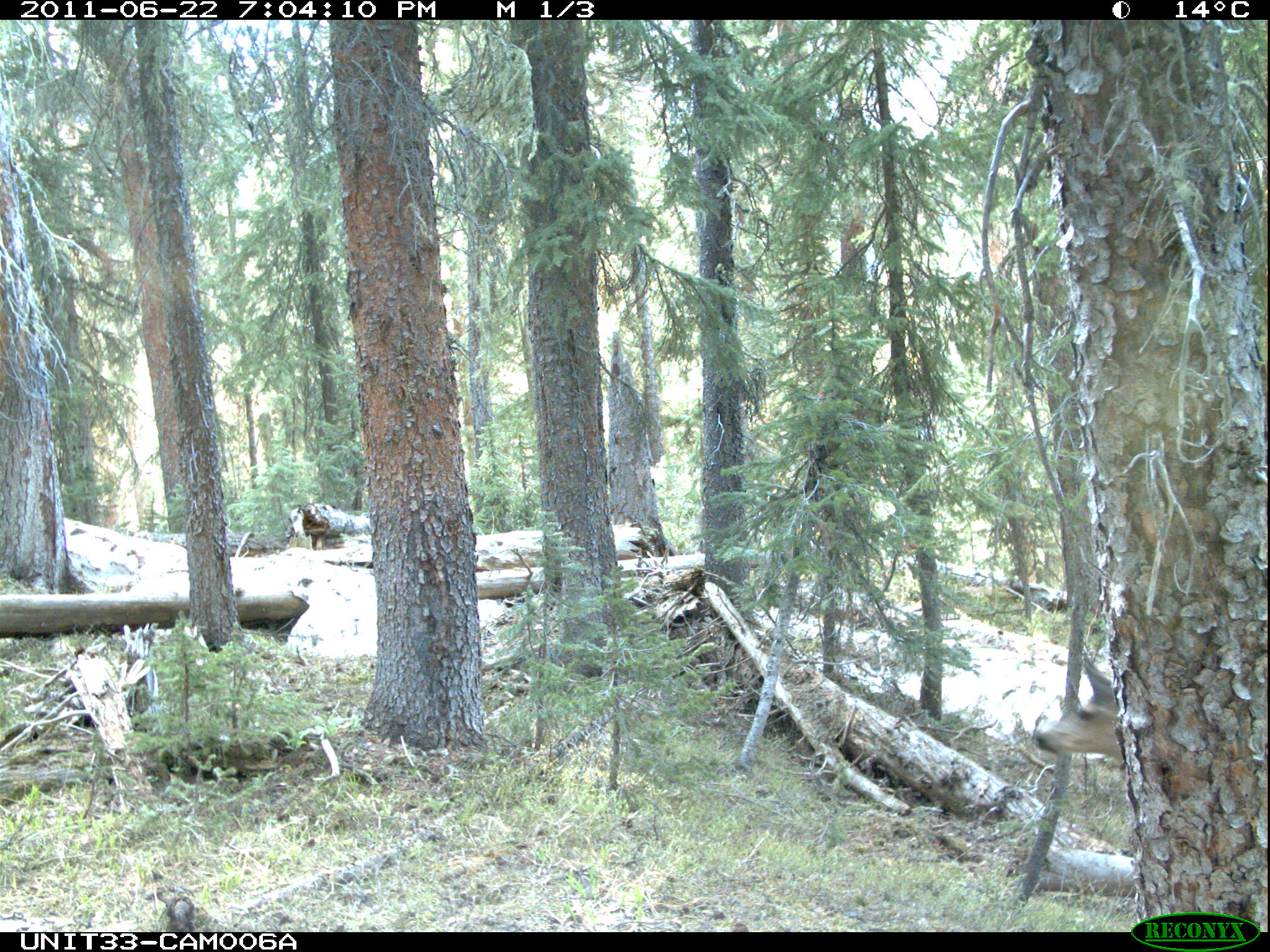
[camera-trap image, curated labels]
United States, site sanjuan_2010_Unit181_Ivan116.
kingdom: Animalia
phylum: Chordata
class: Mammalia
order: Artiodactyla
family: Cervidae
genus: Odocoileus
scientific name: Odocoileus hemionus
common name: mule deer